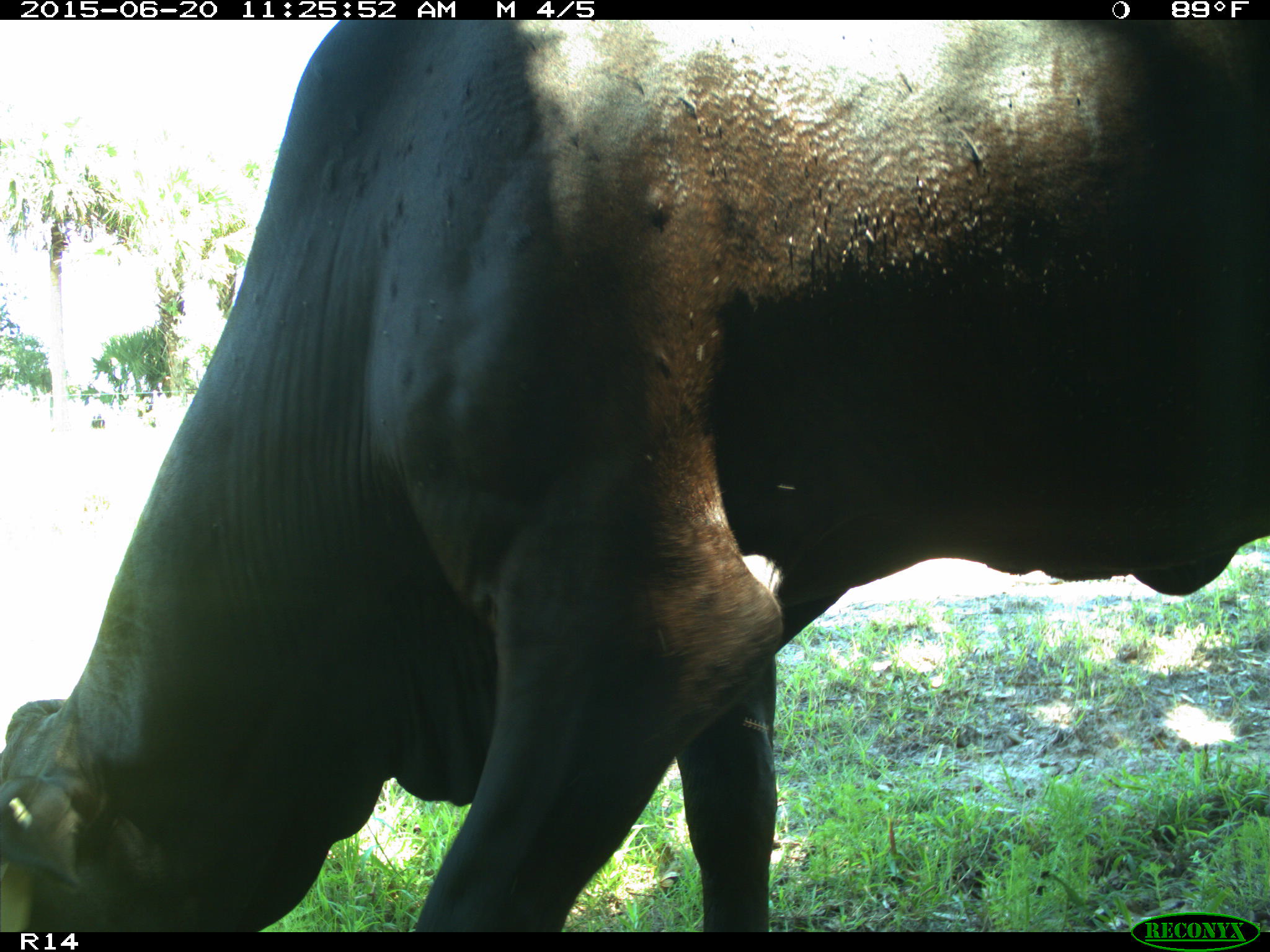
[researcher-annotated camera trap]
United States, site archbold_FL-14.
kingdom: Animalia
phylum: Chordata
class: Mammalia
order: Artiodactyla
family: Bovidae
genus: Bos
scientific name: Bos taurus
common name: domestic cow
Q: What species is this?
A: Bos taurus (domestic cow).